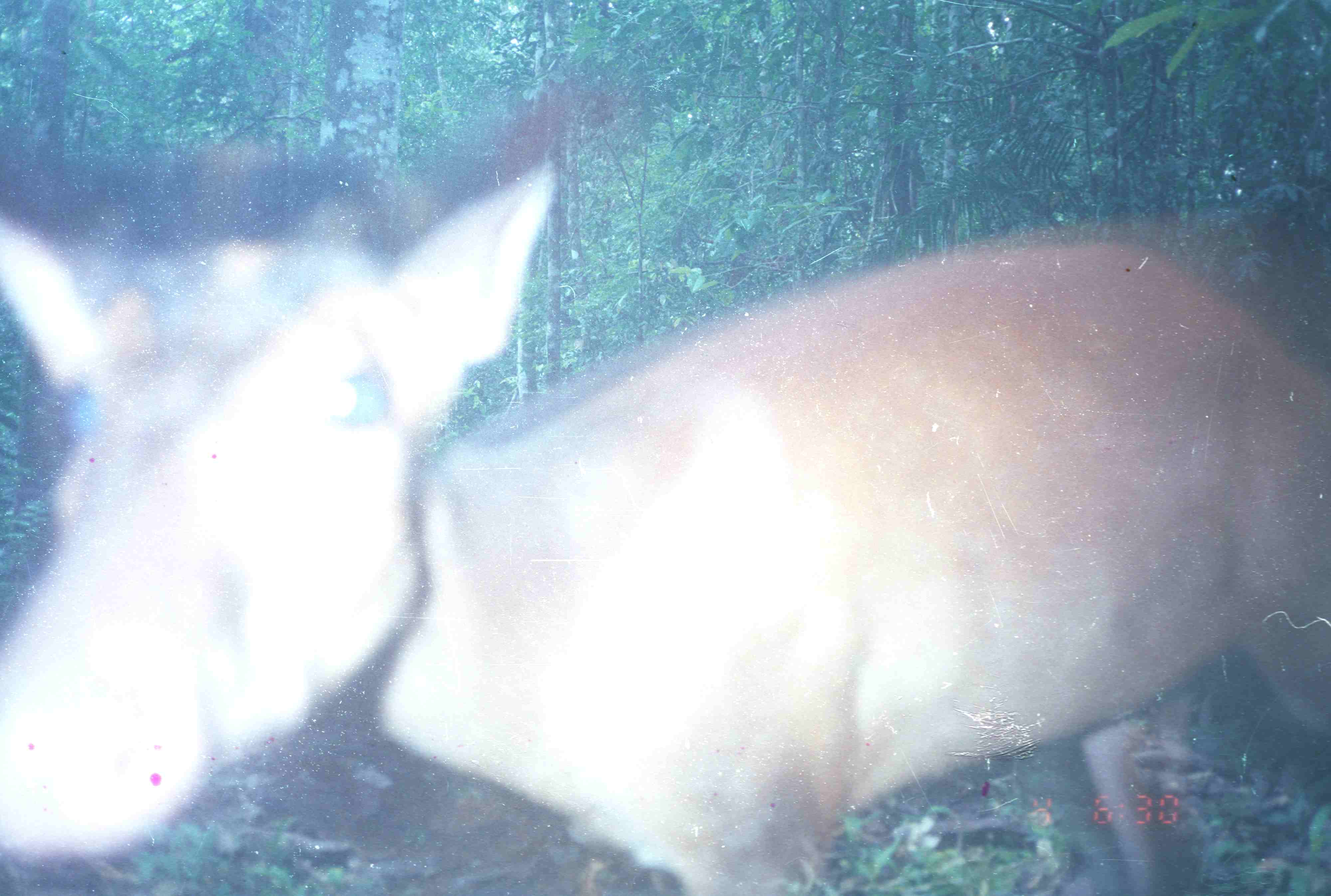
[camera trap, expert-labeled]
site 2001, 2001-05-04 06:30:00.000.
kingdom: Animalia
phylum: Chordata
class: Mammalia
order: Artiodactyla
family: Cervidae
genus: Muntiacus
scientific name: Muntiacus muntjak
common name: southern red muntjac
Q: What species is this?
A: Muntiacus muntjak (southern red muntjac).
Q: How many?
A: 1.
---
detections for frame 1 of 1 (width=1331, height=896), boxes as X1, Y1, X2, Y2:
muntiacus muntjak: 1, 144, 1330, 895